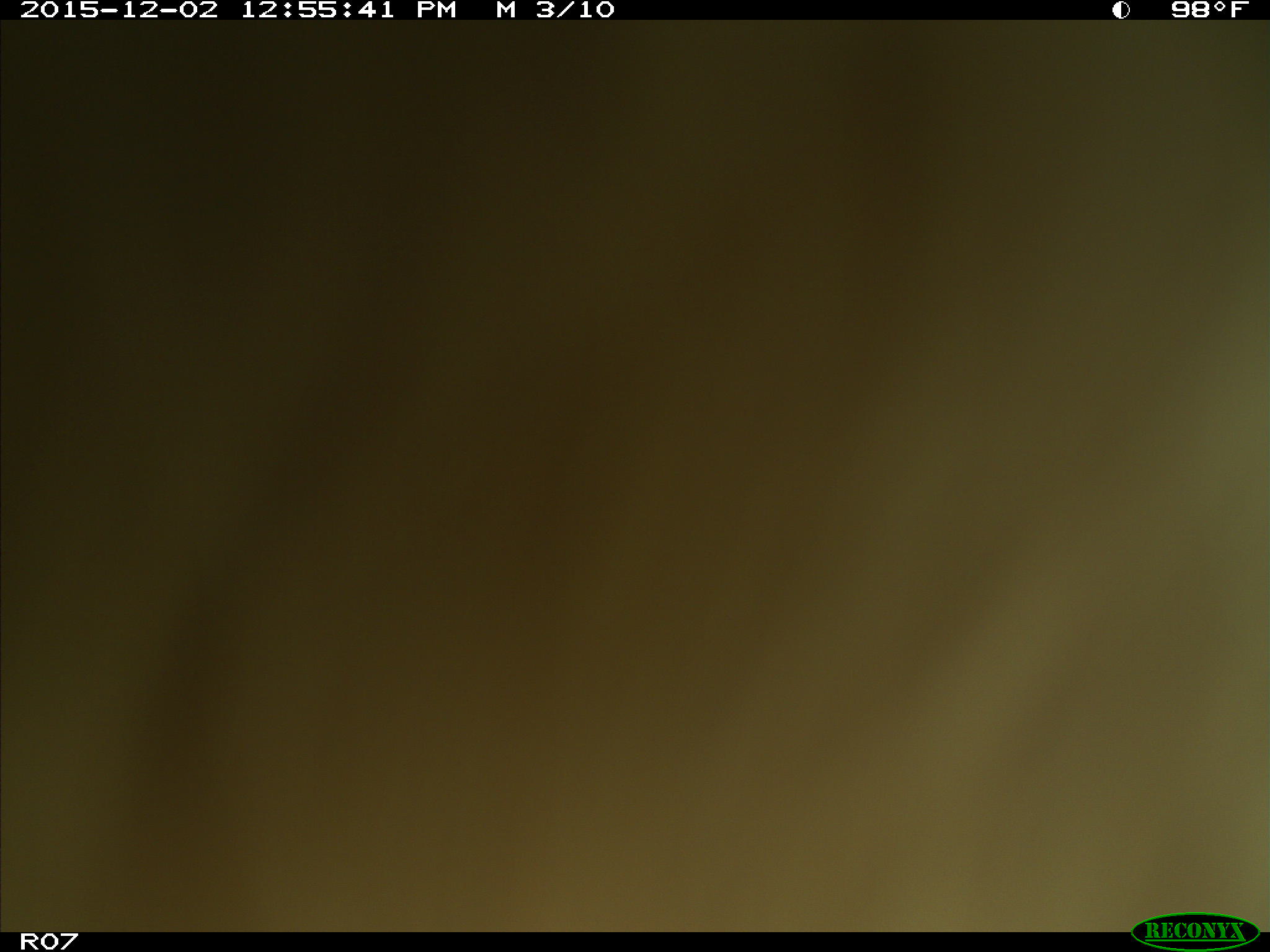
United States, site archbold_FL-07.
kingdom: Animalia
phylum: Chordata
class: Mammalia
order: Artiodactyla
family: Bovidae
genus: Bos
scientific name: Bos taurus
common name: domestic cow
Bos taurus (domestic cow).